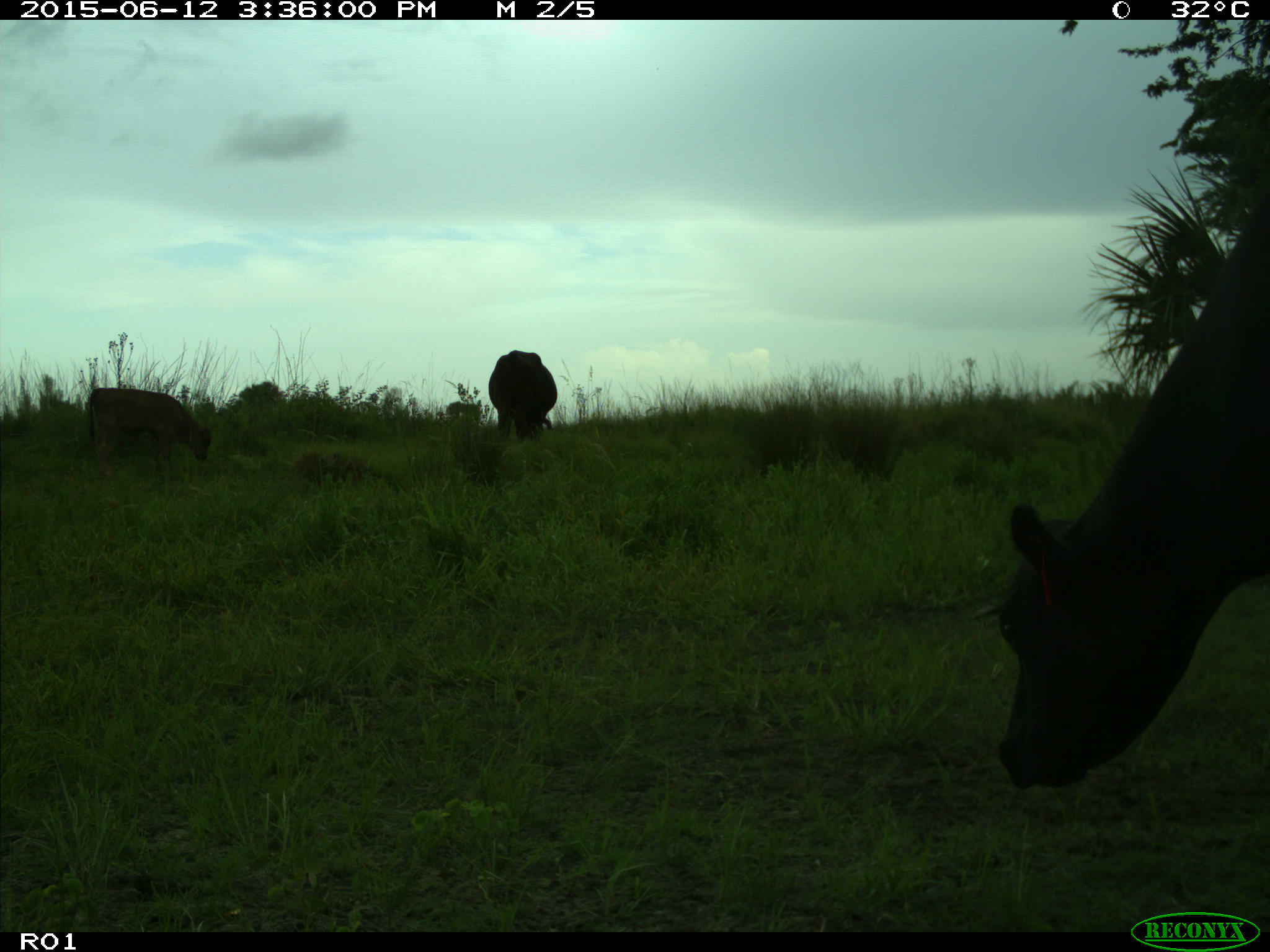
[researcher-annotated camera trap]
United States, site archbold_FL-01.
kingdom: Animalia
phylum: Chordata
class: Mammalia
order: Artiodactyla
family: Bovidae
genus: Bos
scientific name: Bos taurus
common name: domestic cow